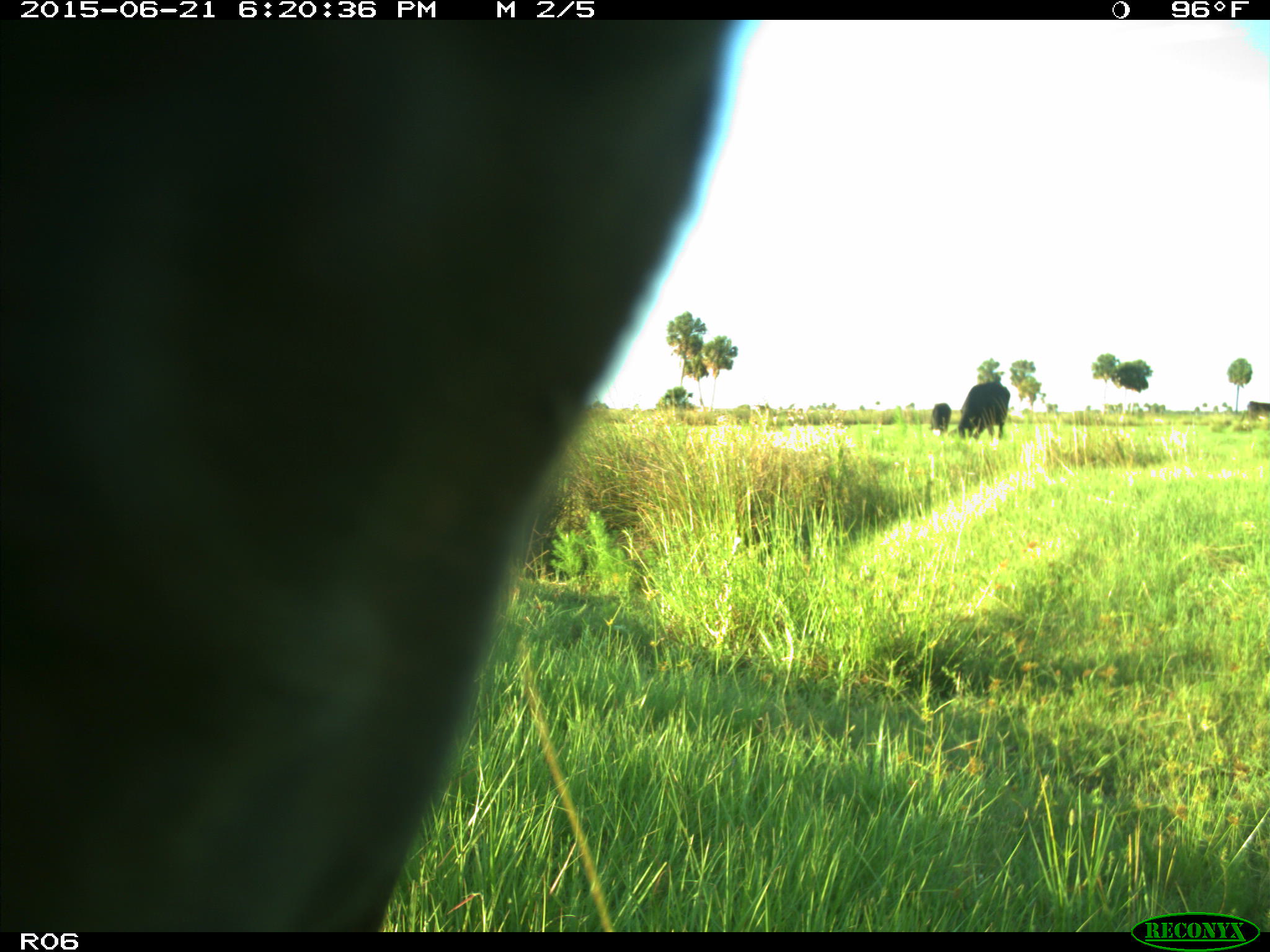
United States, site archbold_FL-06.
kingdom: Animalia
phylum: Chordata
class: Mammalia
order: Artiodactyla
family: Bovidae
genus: Bos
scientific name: Bos taurus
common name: domestic cow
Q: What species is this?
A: Bos taurus (domestic cow).